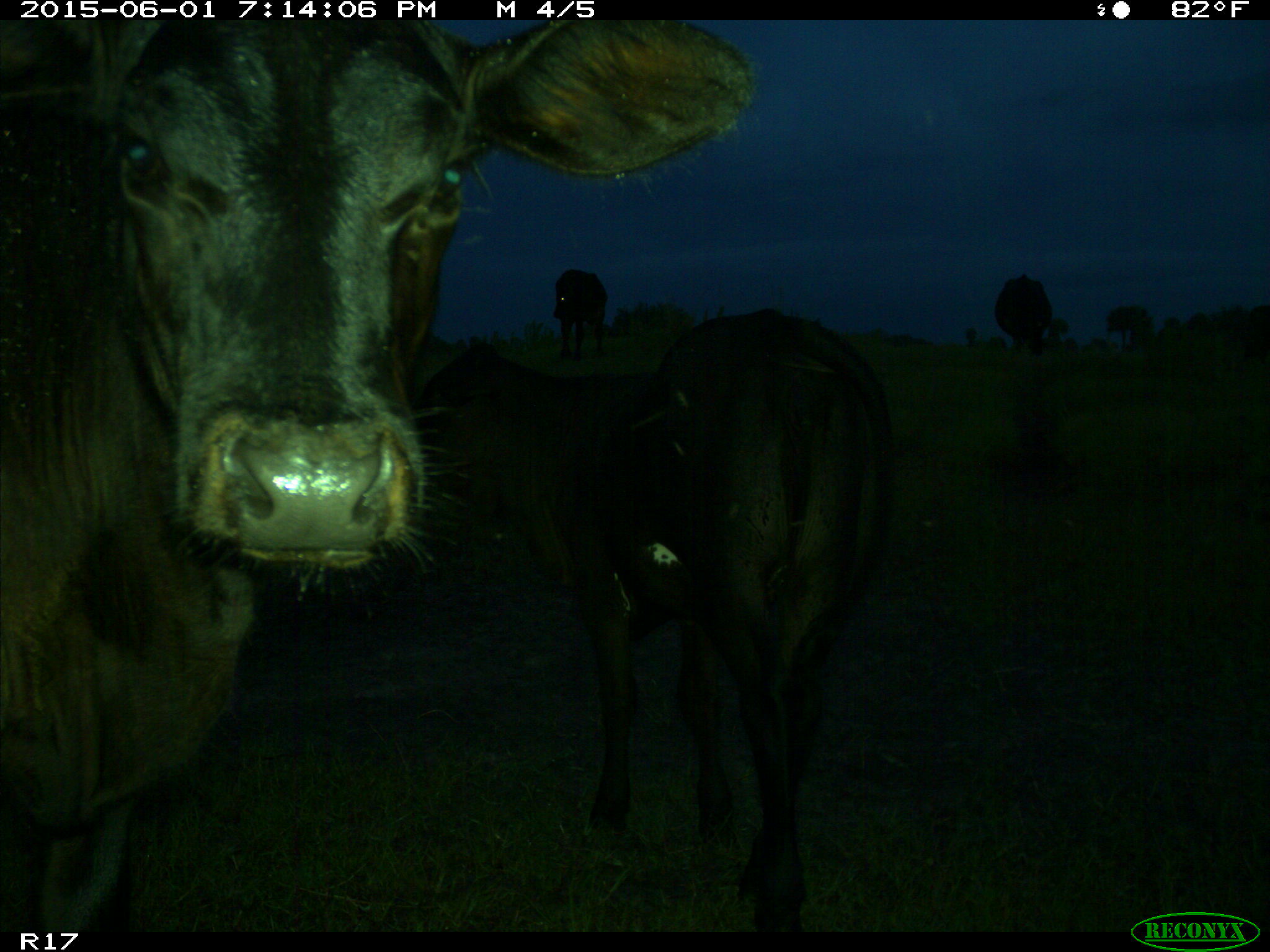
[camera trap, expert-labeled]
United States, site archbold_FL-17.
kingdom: Animalia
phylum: Chordata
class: Mammalia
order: Artiodactyla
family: Bovidae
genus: Bos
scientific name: Bos taurus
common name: domestic cow